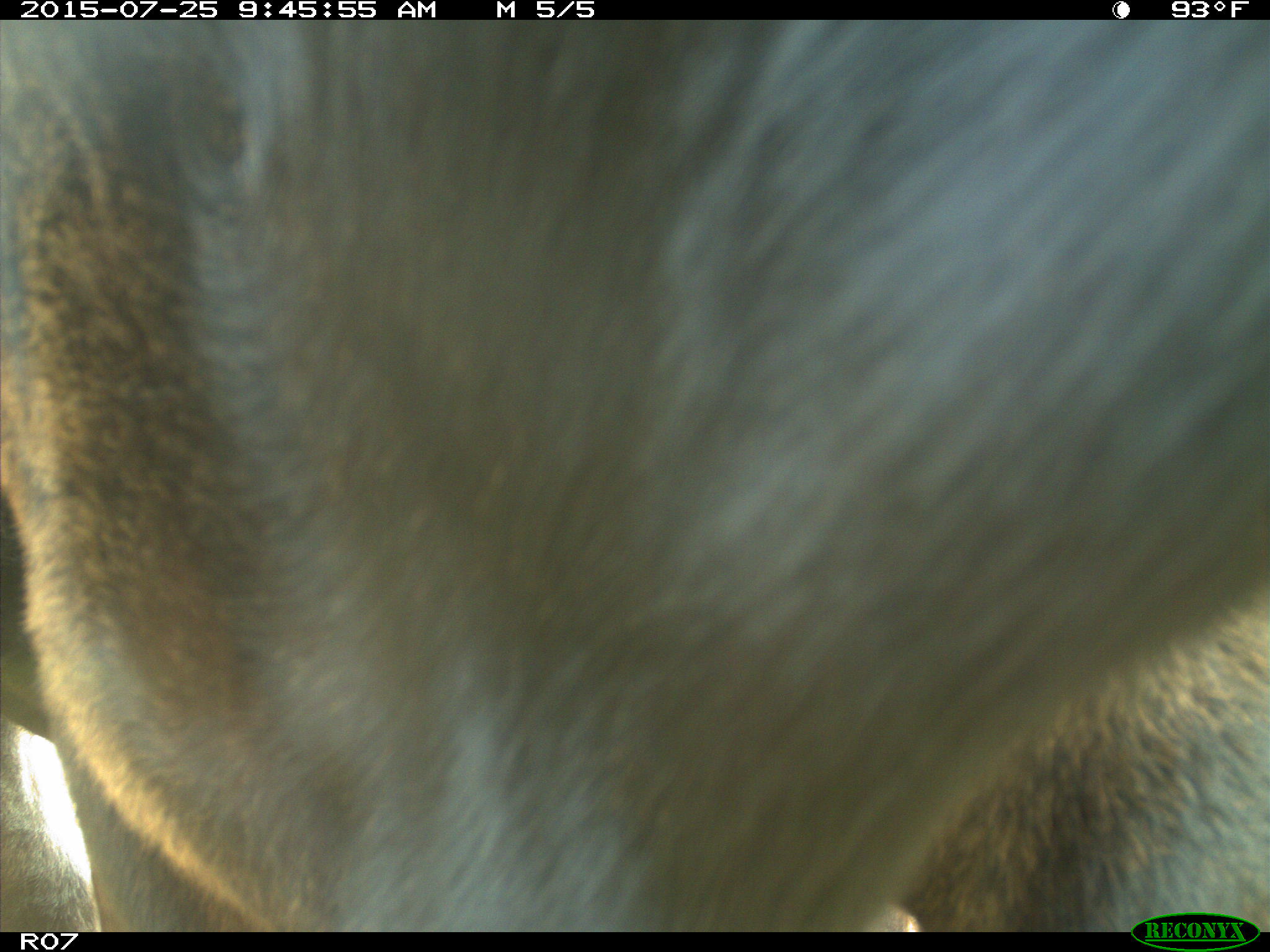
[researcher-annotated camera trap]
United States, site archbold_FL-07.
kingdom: Animalia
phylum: Chordata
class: Mammalia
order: Artiodactyla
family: Bovidae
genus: Bos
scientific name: Bos taurus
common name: domestic cow